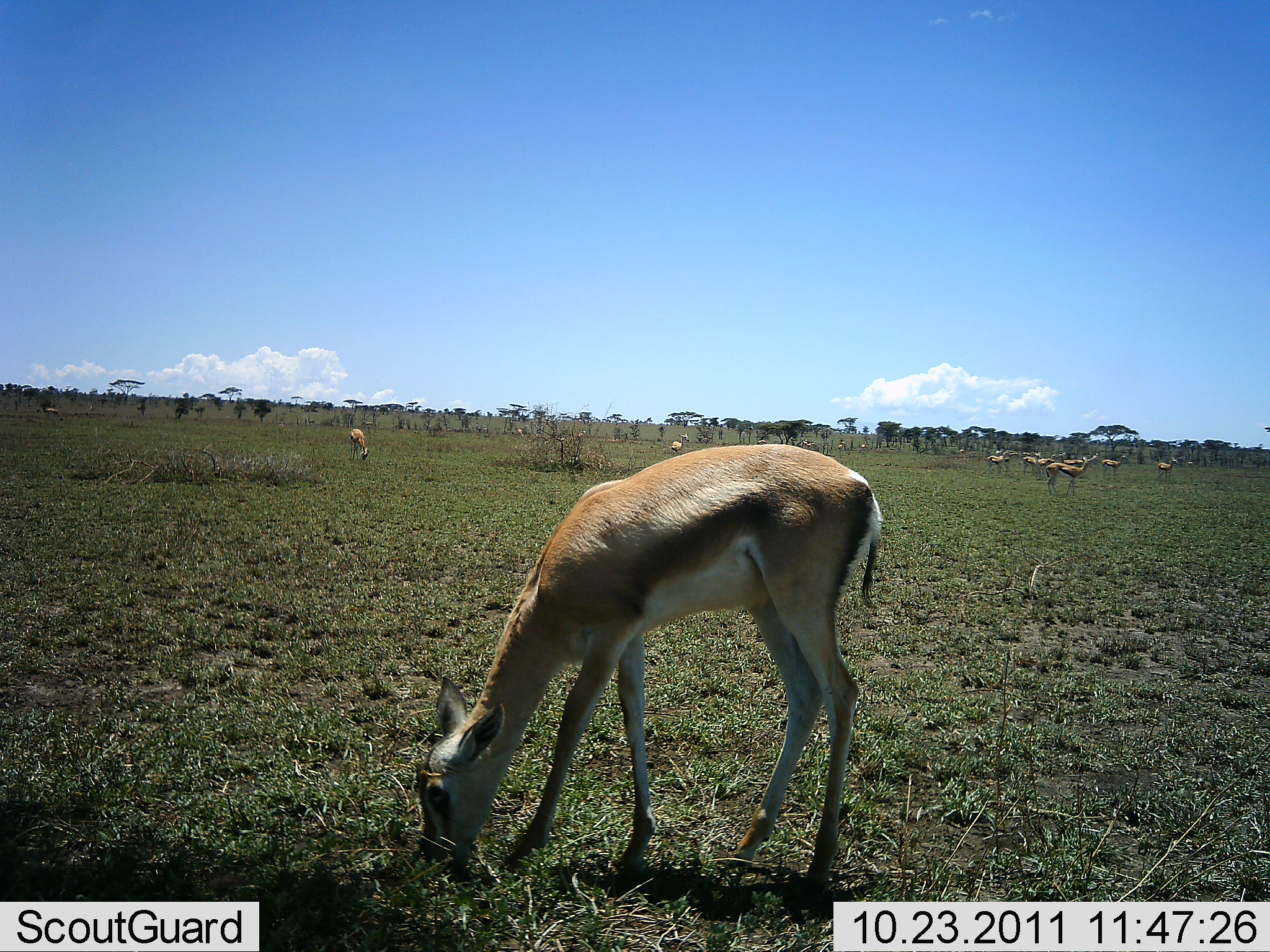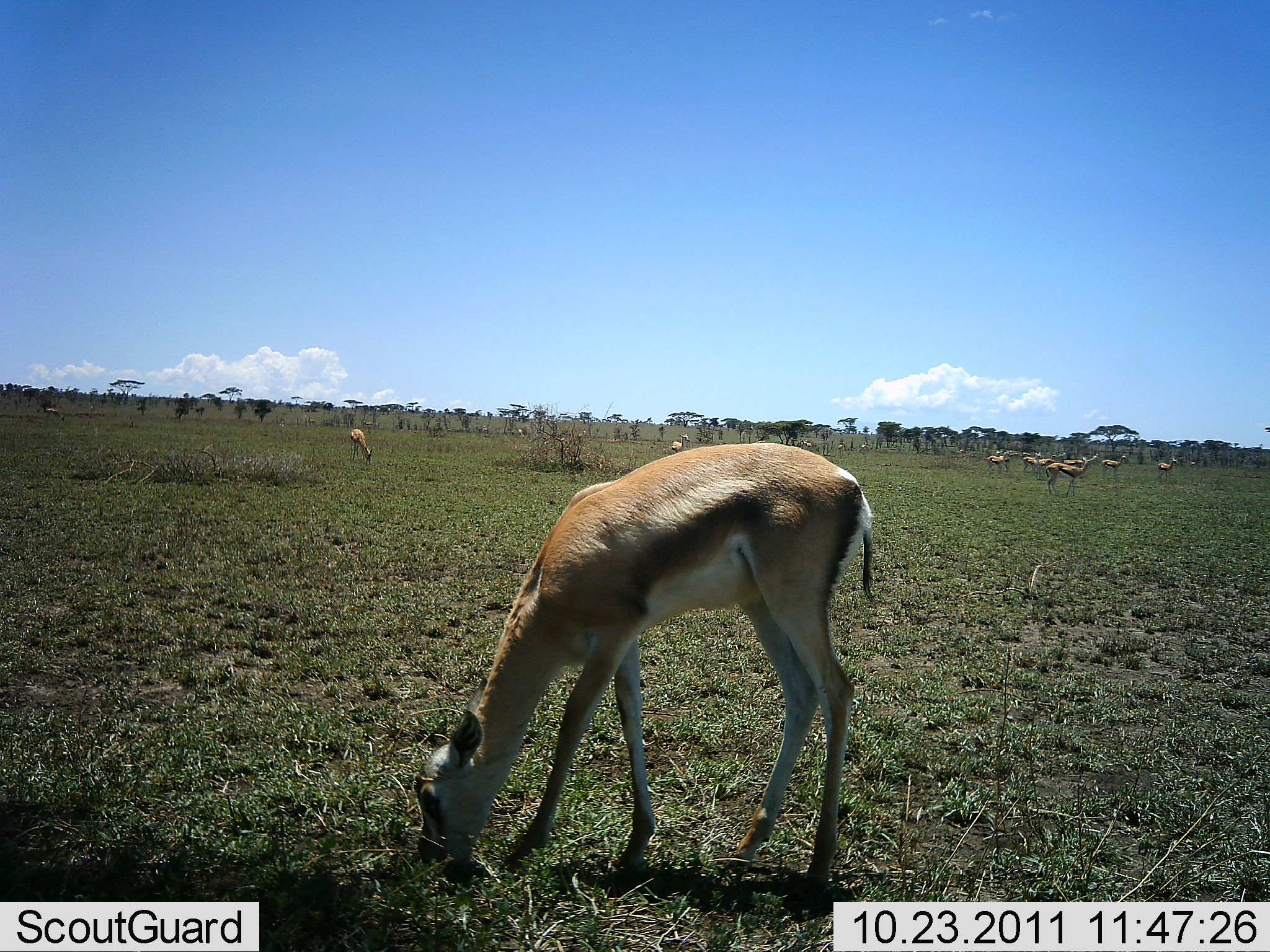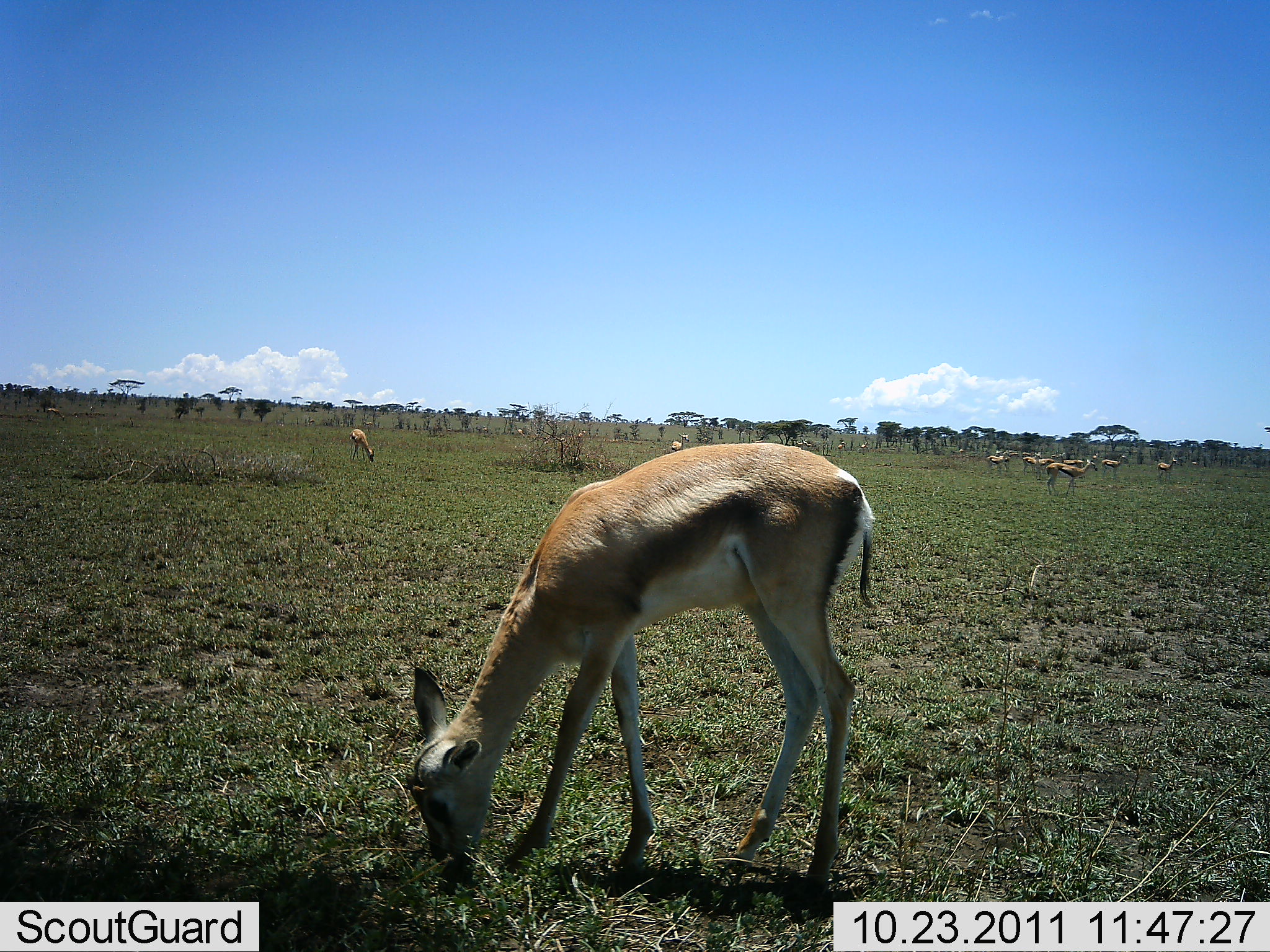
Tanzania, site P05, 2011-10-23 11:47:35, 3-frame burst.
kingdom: Animalia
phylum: Chordata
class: Mammalia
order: Artiodactyla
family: Bovidae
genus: Eudorcas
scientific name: Eudorcas thomsonii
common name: thomson's gazelle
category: gazellethomsons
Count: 11-50.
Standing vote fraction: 58%.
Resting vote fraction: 0%.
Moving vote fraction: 0%.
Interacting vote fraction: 0%.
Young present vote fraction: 8%.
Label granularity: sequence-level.